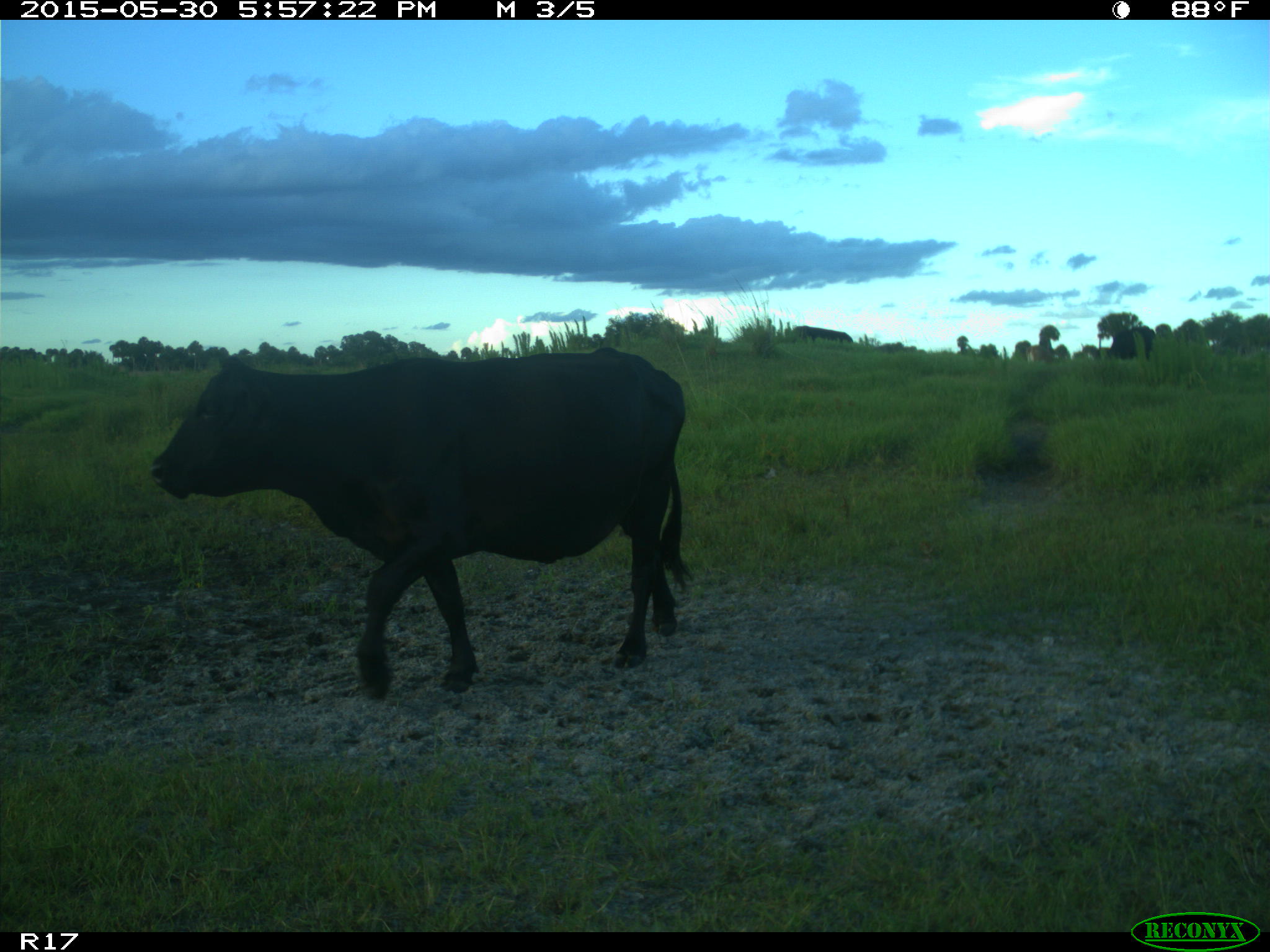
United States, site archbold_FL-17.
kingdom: Animalia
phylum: Chordata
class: Mammalia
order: Artiodactyla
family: Bovidae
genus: Bos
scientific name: Bos taurus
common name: domestic cow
Bos taurus (domestic cow).